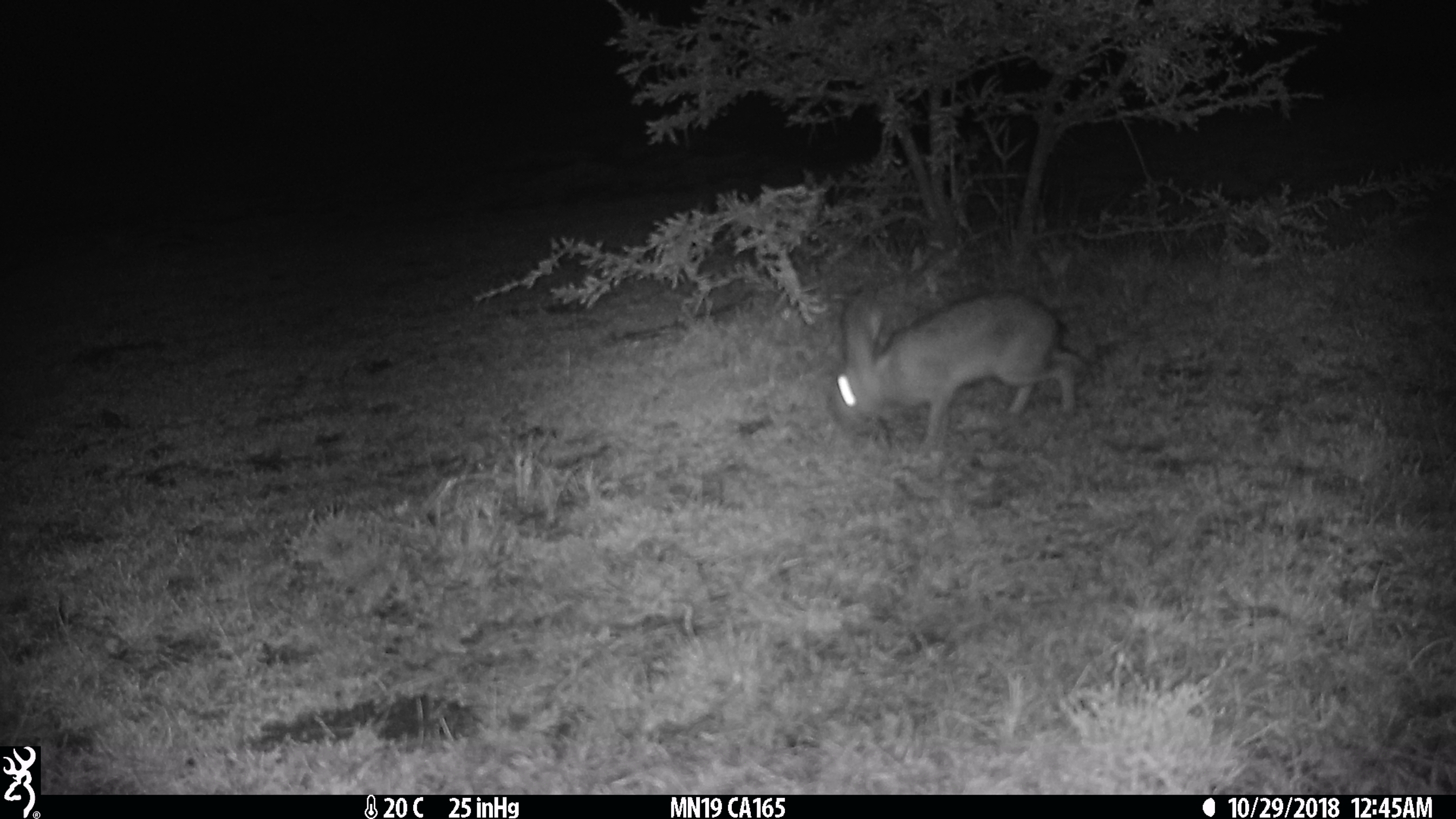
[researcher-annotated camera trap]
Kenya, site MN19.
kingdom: Animalia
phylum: Chordata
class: Mammalia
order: Lagomorpha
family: Leporidae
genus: Lepus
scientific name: Lepus capensis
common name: cape hare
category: hare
Hare (cape hare) (Lepus capensis).